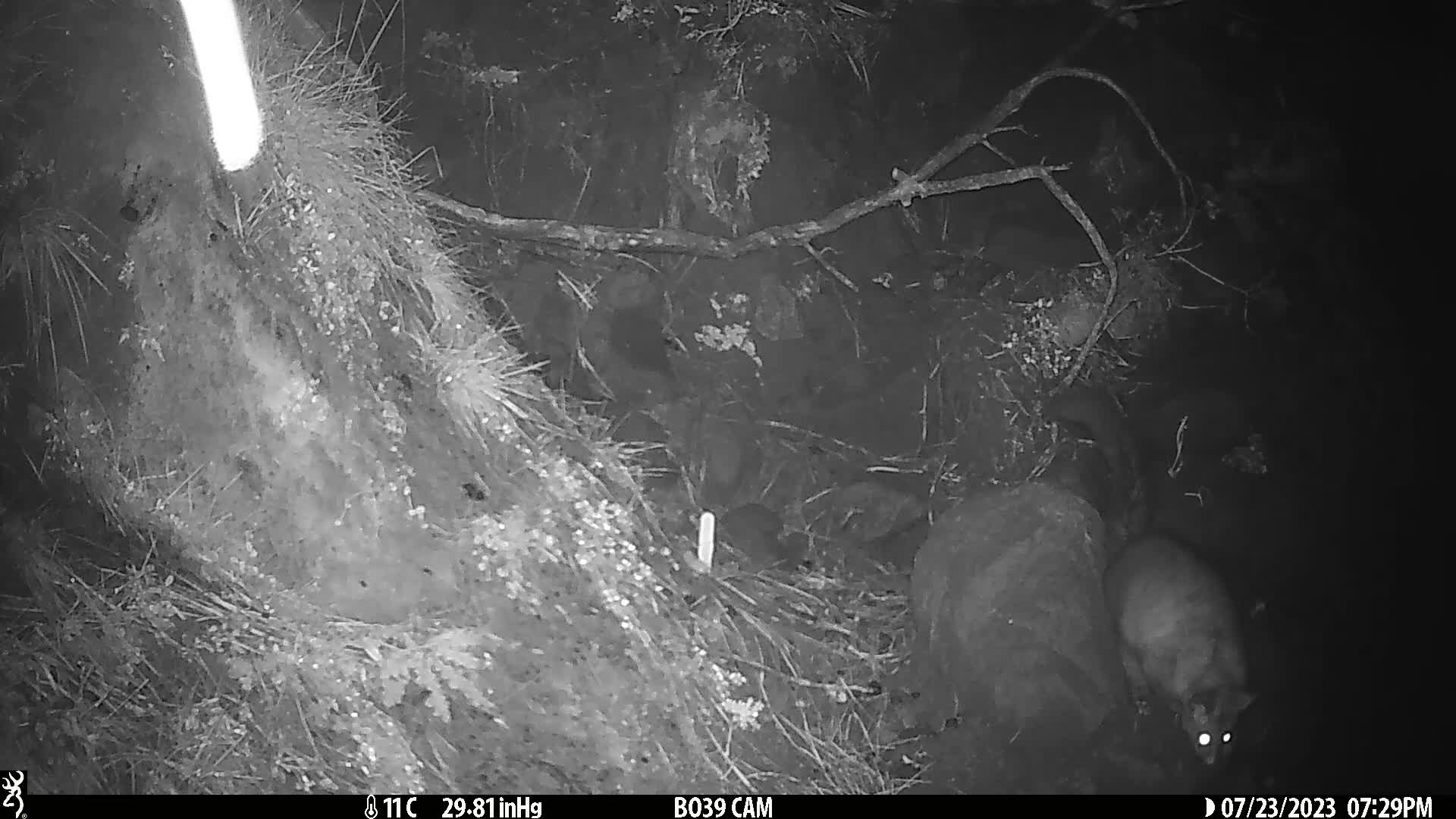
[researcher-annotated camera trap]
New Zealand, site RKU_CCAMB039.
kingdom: Animalia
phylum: Chordata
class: Mammalia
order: Diprotodontia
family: Phalangeridae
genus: Trichosurus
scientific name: Trichosurus vulpecula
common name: common brushtail possum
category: possum